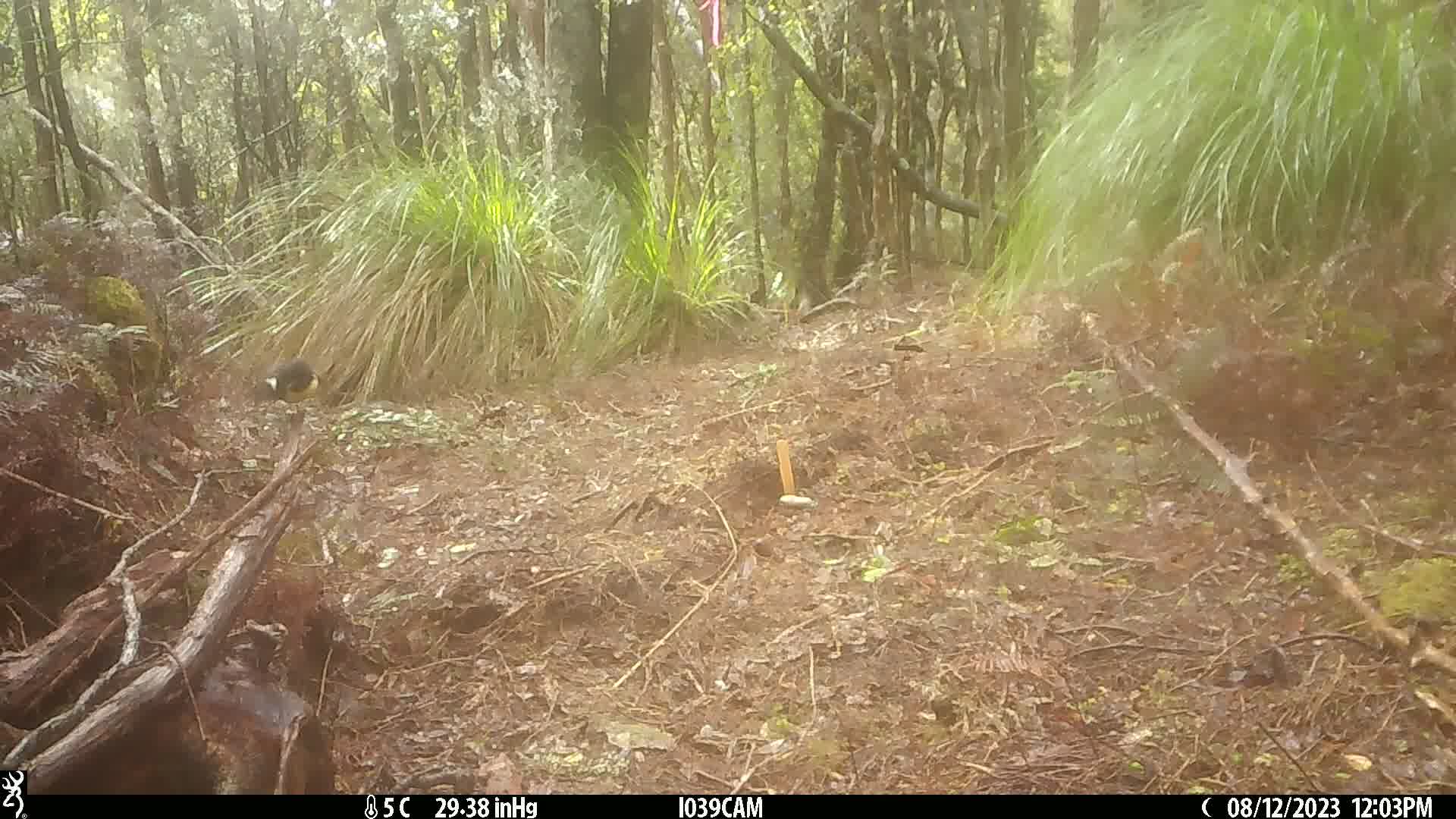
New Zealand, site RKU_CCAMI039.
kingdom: Animalia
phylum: Chordata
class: Aves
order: Passeriformes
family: Petroicidae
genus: Petroica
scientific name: Petroica macrocephala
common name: tomtit